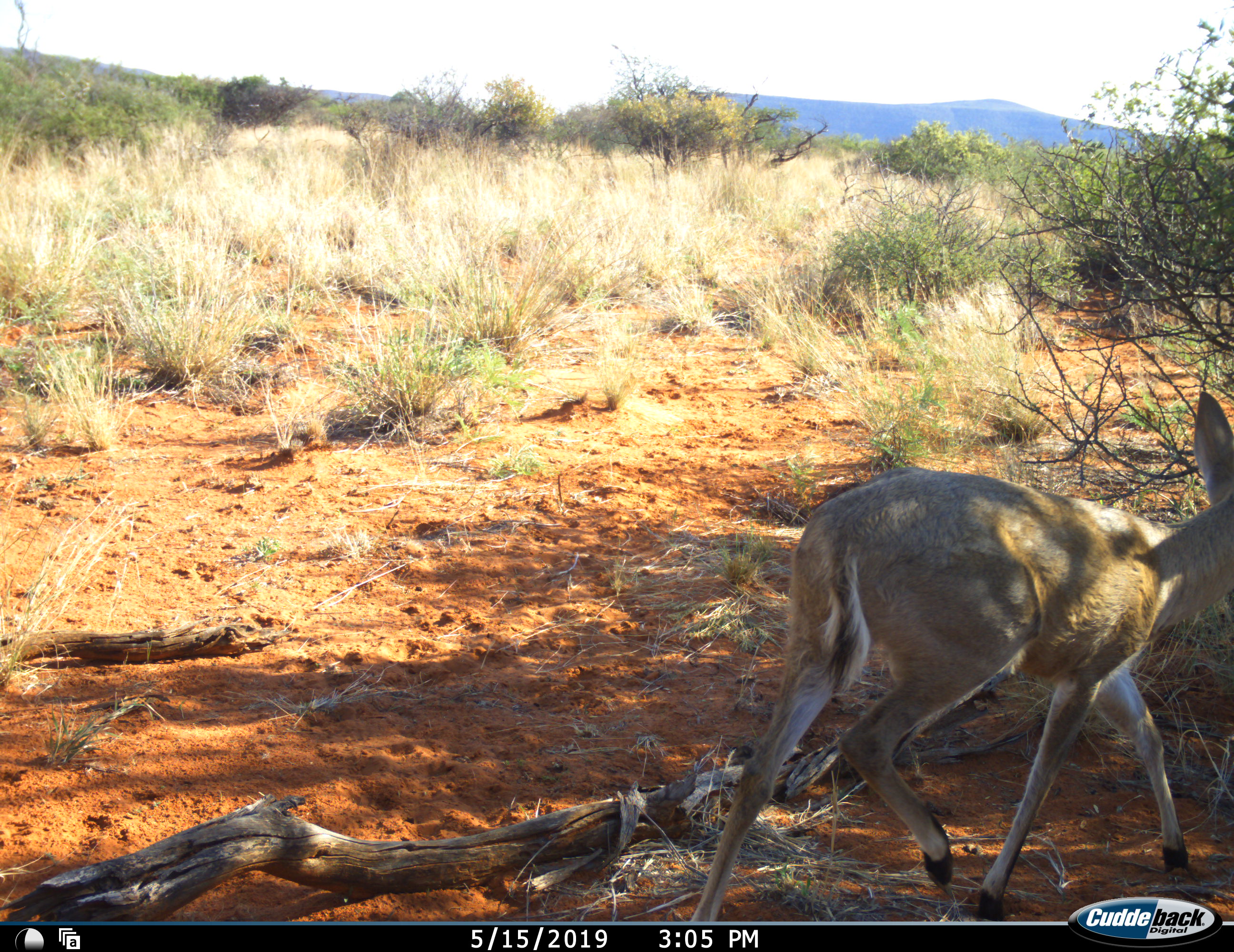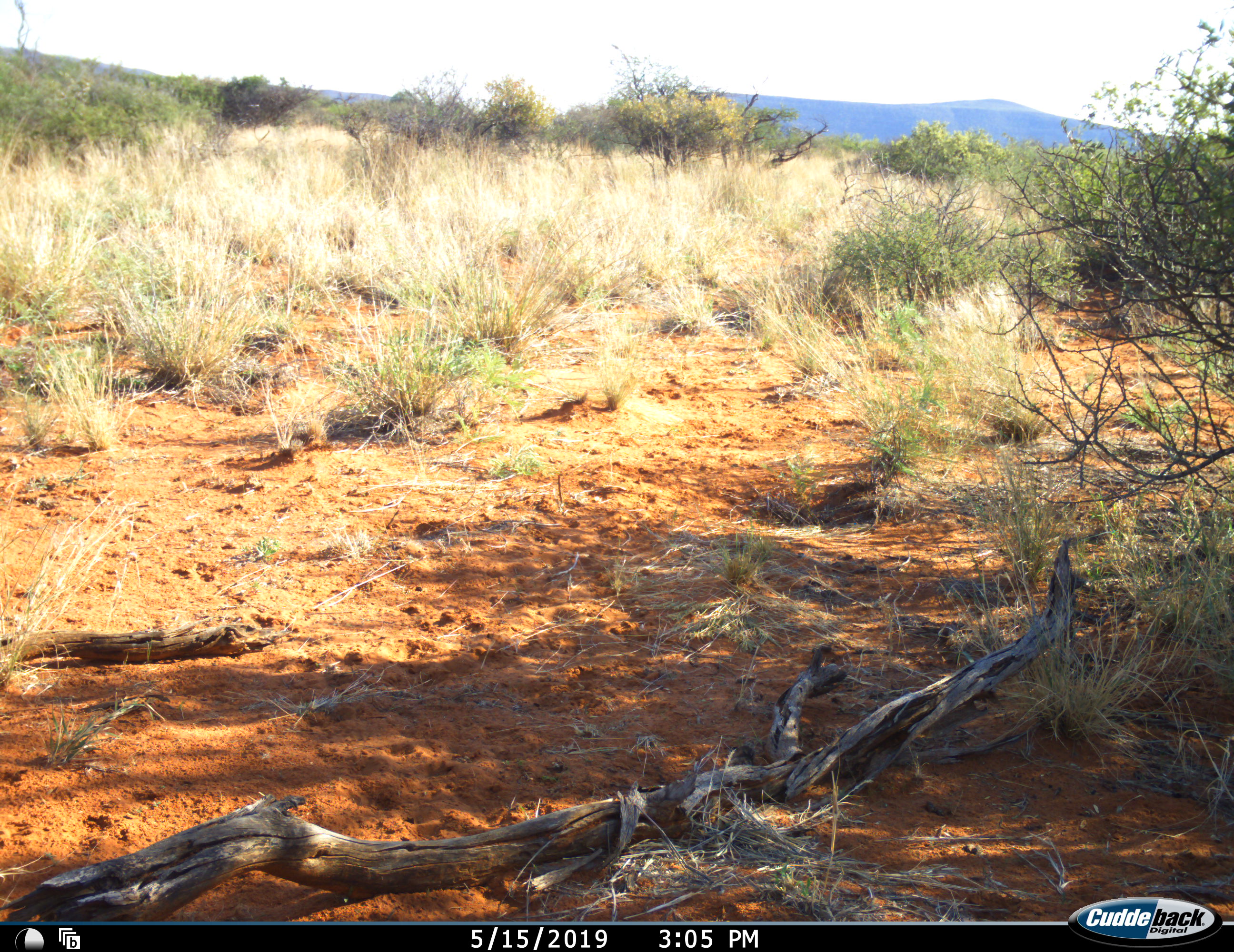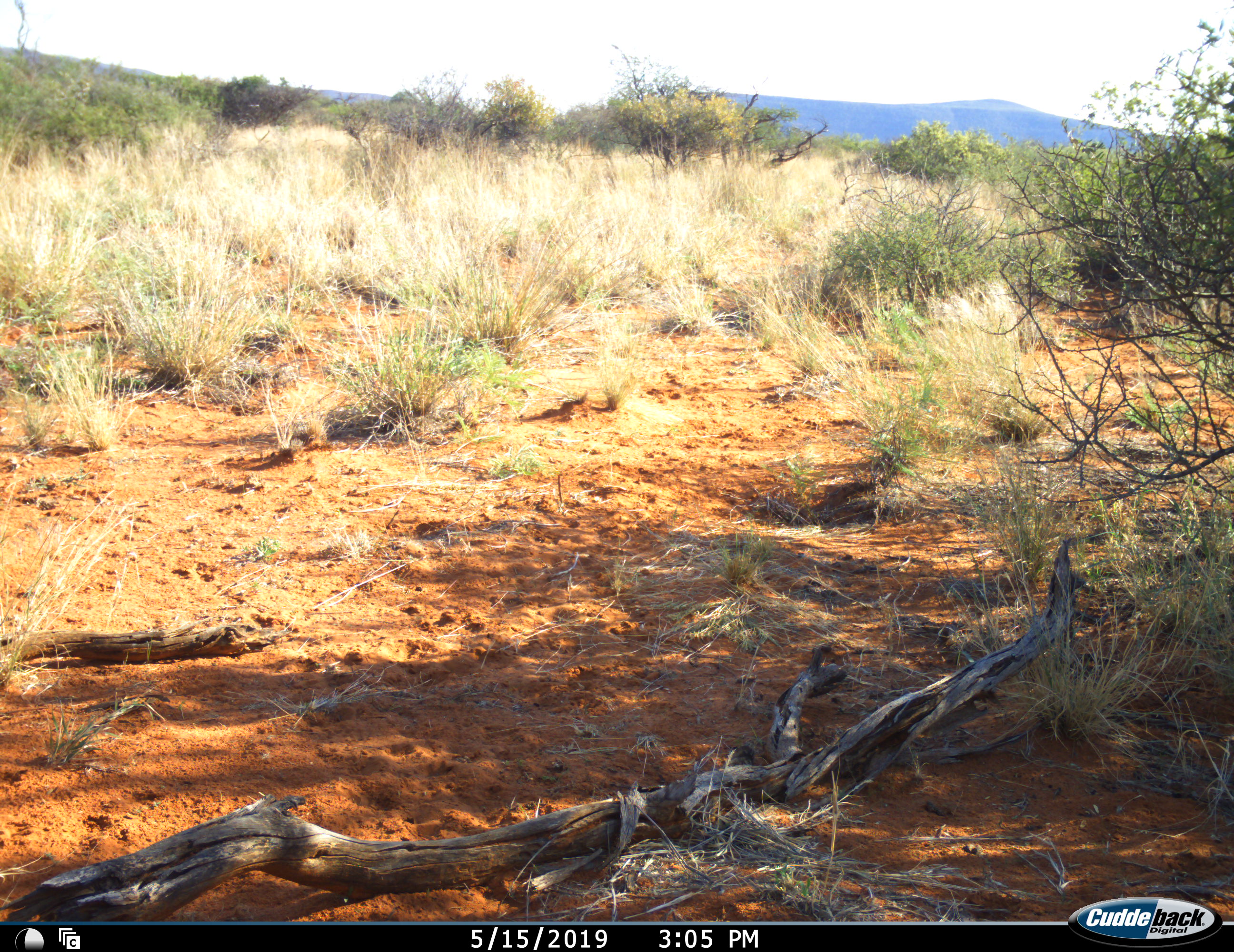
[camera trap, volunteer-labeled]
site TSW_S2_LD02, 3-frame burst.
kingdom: Animalia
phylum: Chordata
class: Mammalia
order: Artiodactyla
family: Bovidae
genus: Sylvicapra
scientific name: Sylvicapra grimmia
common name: common duiker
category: duikercommongrey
Duikercommongrey (common duiker) (Sylvicapra grimmia), count 1. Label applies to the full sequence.